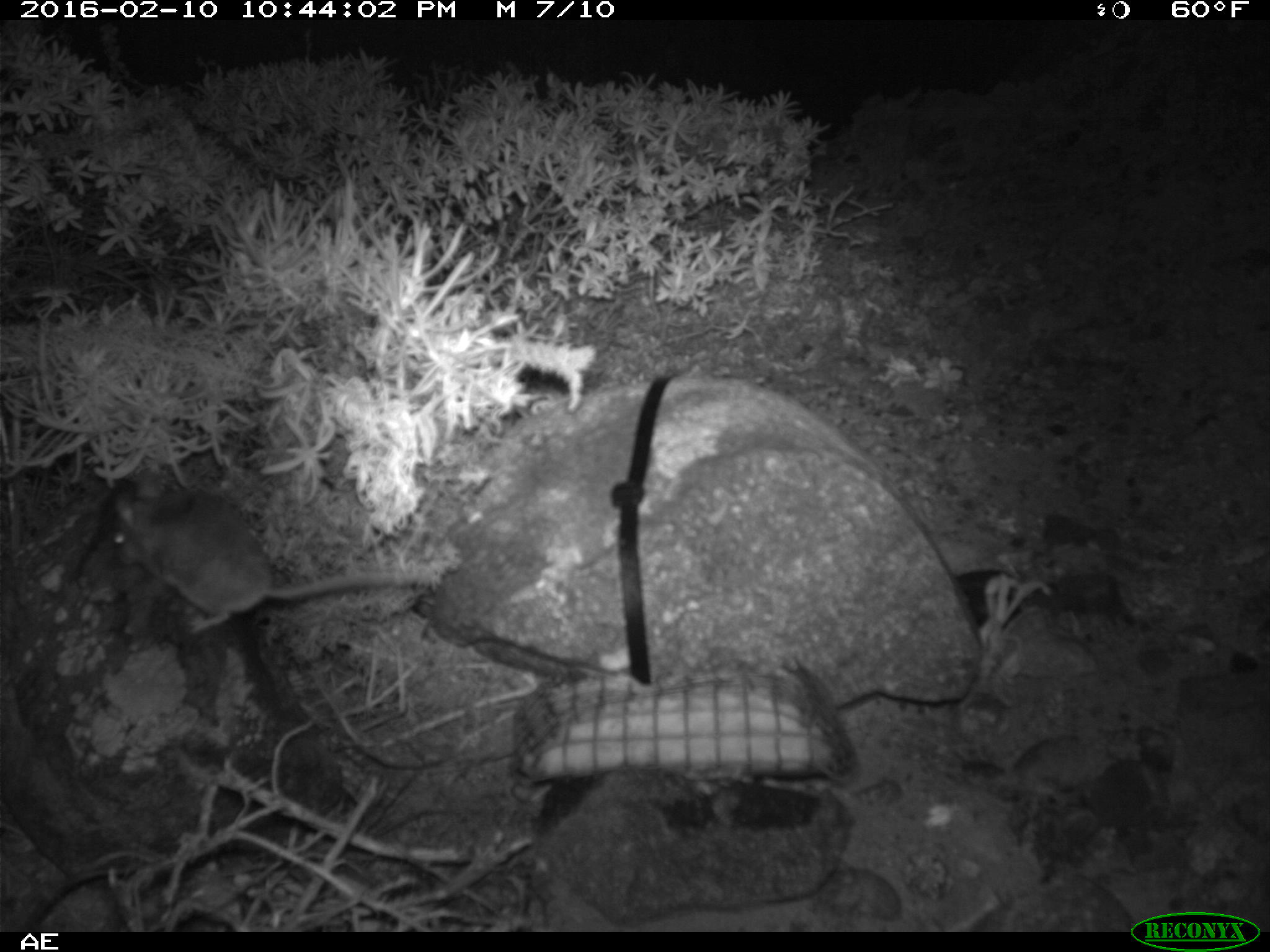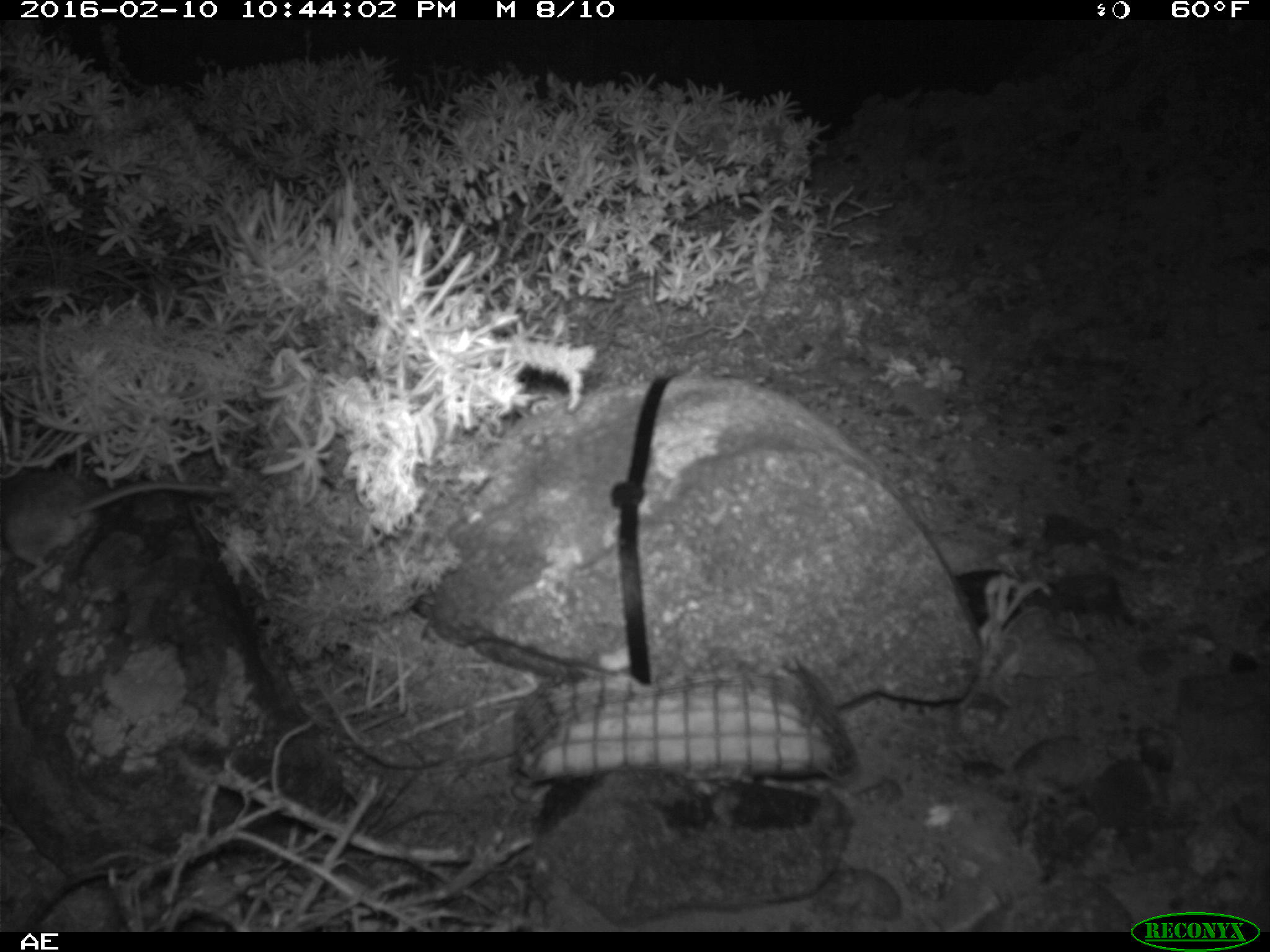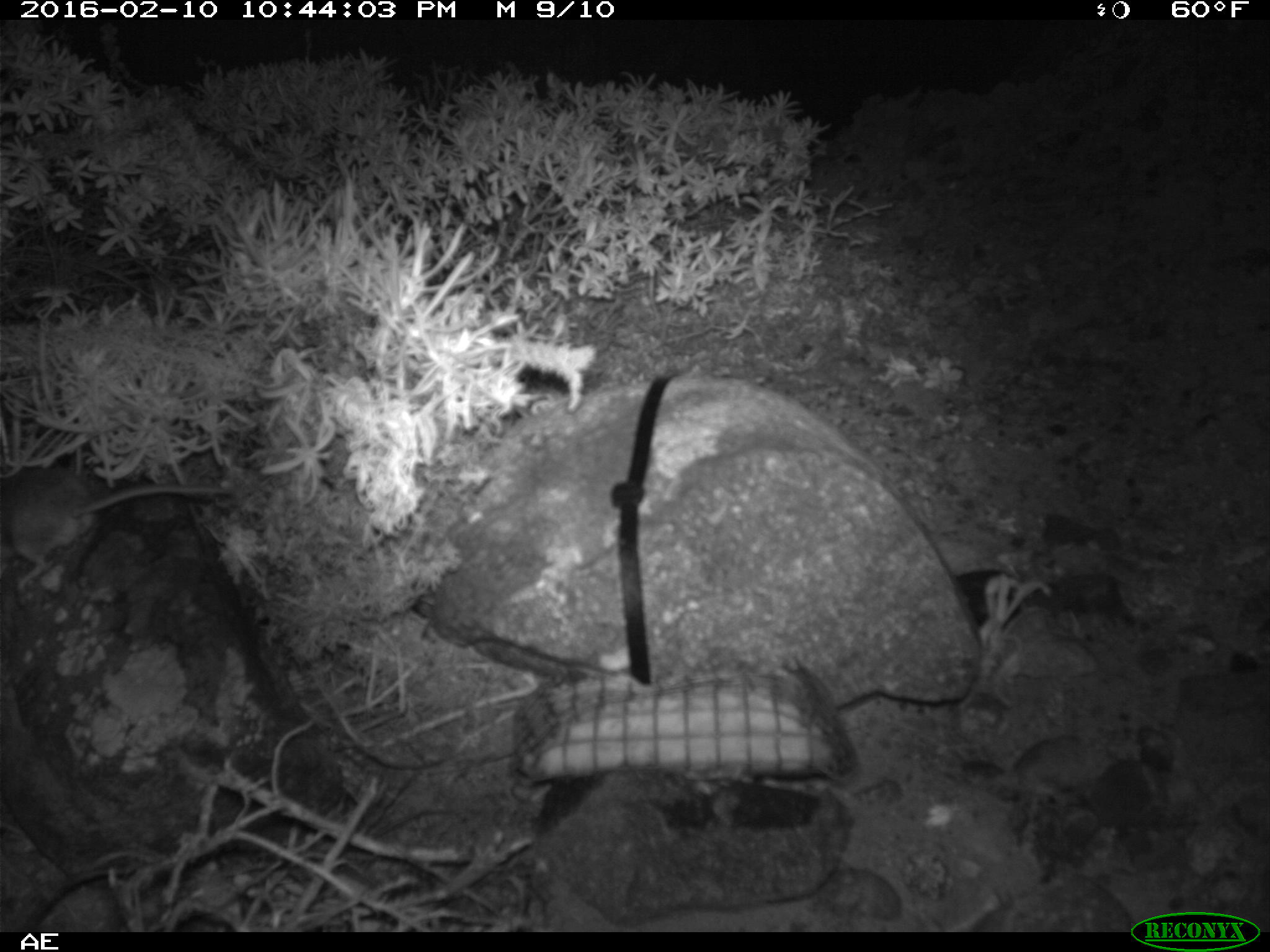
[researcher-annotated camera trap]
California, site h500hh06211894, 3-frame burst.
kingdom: Animalia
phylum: Chordata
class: Mammalia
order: Rodentia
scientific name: Rodentia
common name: rodent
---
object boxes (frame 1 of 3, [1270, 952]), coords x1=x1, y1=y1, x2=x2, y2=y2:
rodent: x1=108, y1=468, x2=420, y2=633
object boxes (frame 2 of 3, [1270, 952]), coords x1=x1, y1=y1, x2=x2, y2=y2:
rodent: x1=1, y1=467, x2=236, y2=601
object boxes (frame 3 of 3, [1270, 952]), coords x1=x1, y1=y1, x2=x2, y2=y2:
rodent: x1=0, y1=462, x2=229, y2=597